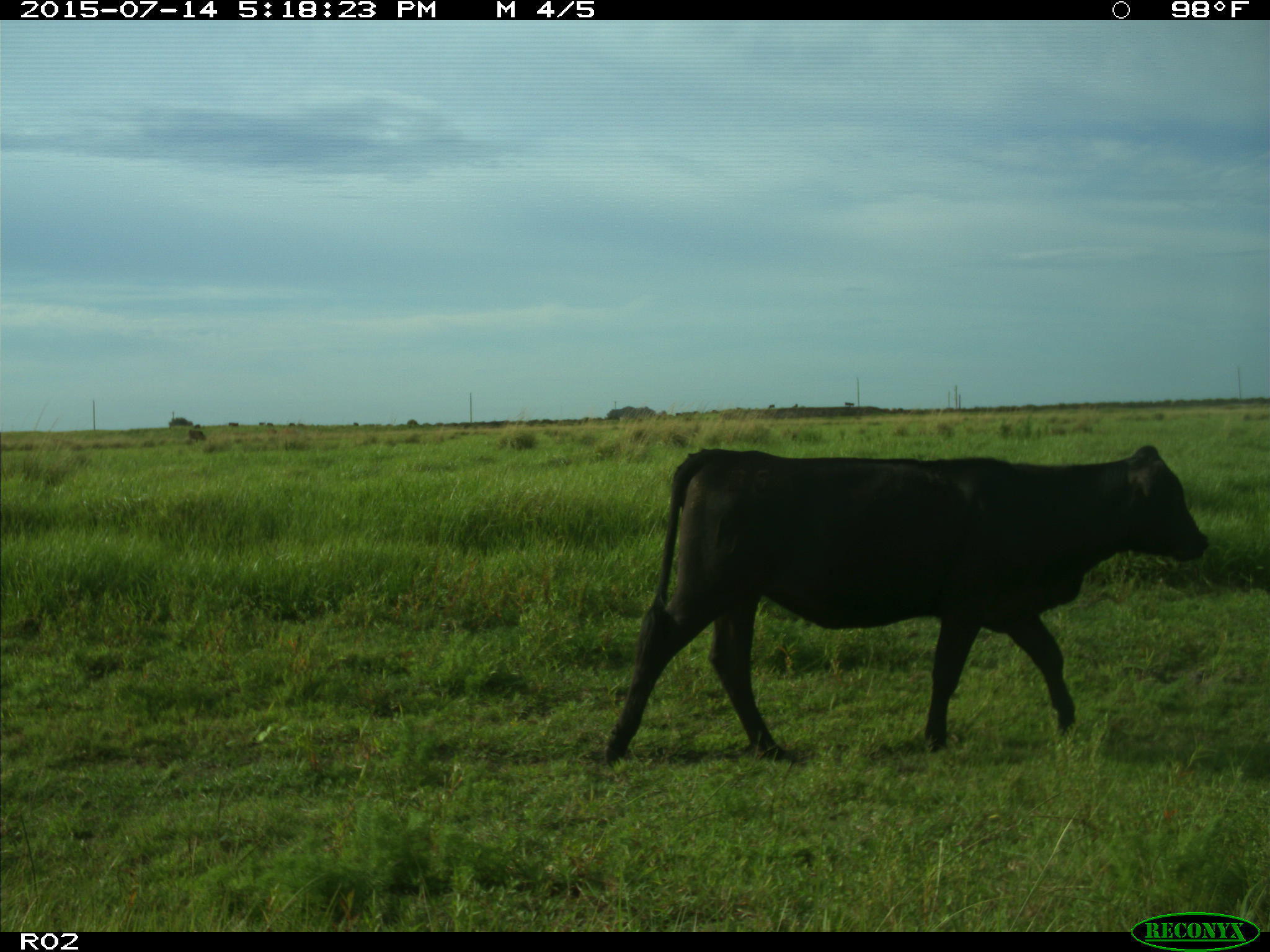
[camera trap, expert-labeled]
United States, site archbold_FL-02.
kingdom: Animalia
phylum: Chordata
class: Mammalia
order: Artiodactyla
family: Bovidae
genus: Bos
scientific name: Bos taurus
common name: domestic cow